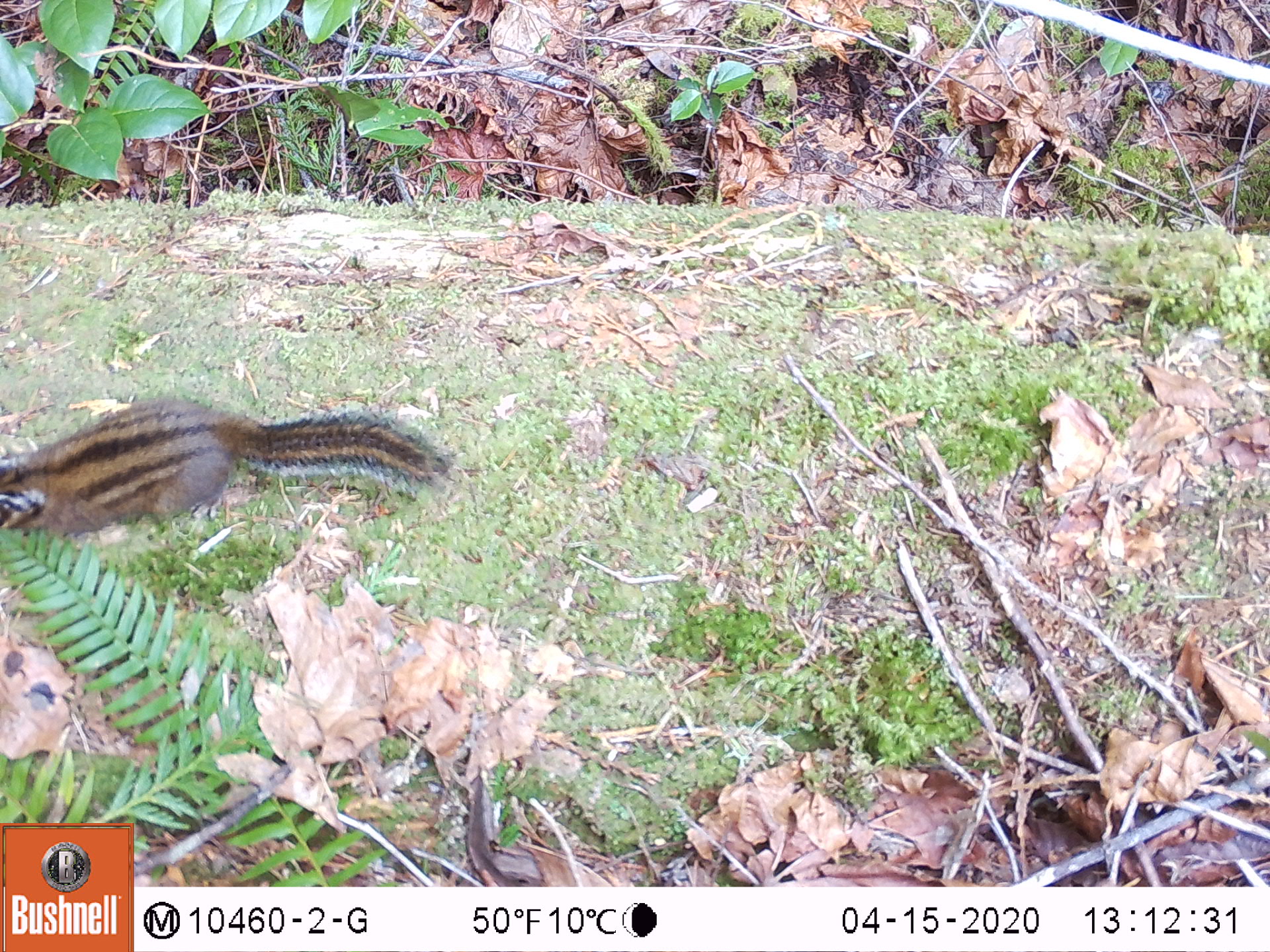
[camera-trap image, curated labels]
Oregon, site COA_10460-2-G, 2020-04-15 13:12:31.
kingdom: Animalia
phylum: Chordata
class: Mammalia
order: Rodentia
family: Sciuridae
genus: Neotamias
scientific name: Neotamias townsendii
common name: townsend's chipmunk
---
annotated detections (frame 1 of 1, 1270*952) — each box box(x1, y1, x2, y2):
townsend's chipmunk: box(0, 388, 452, 541)